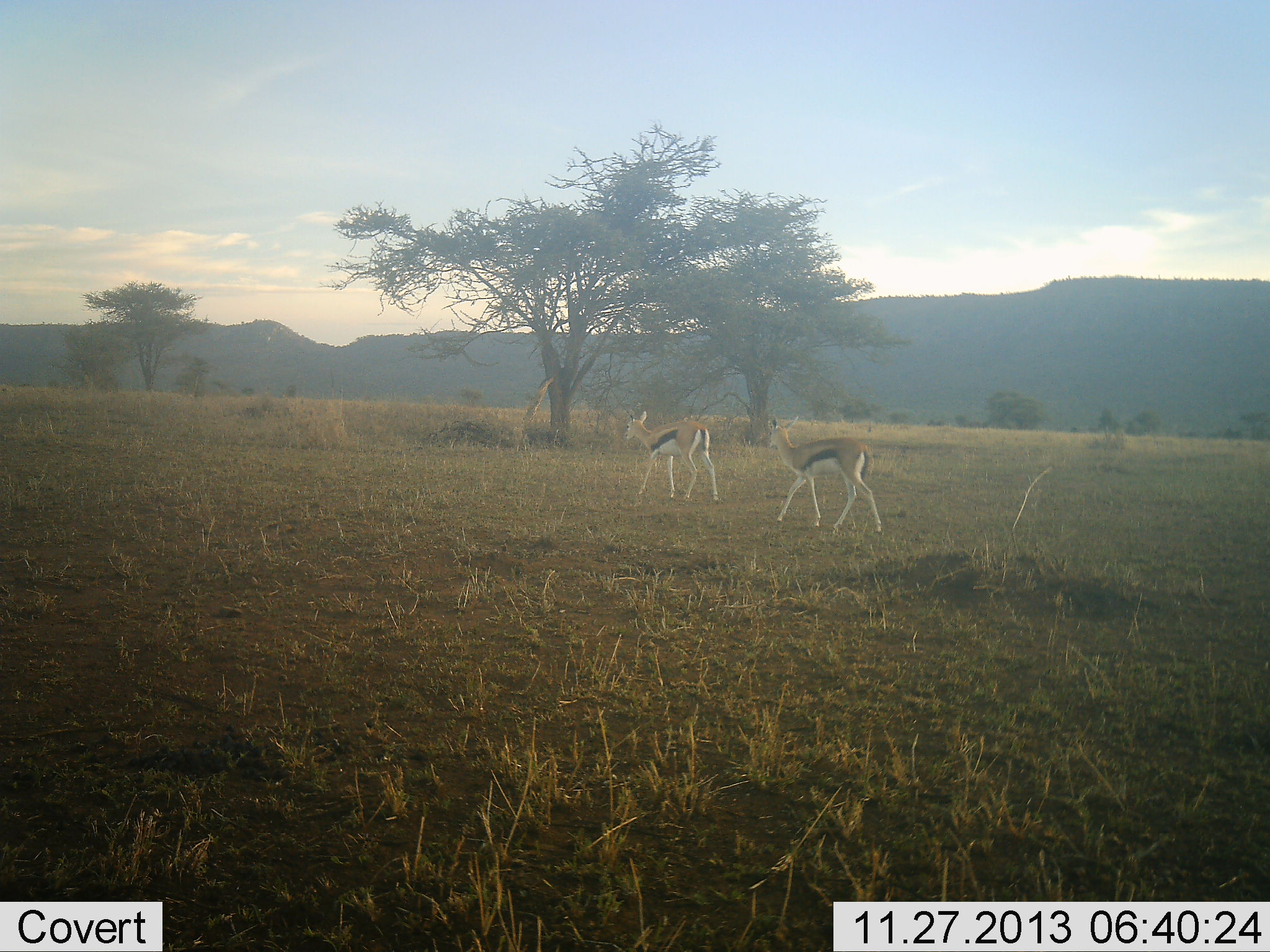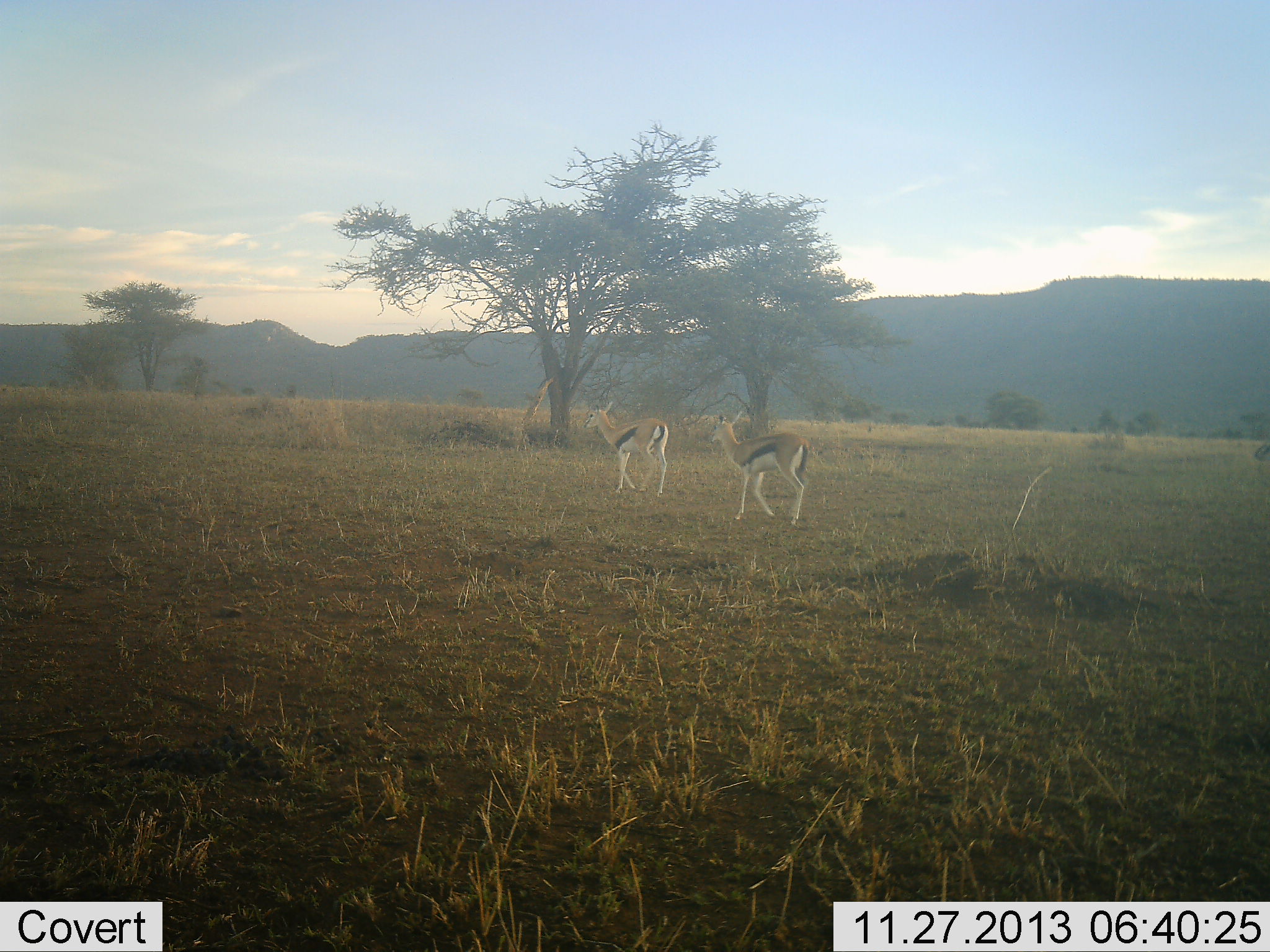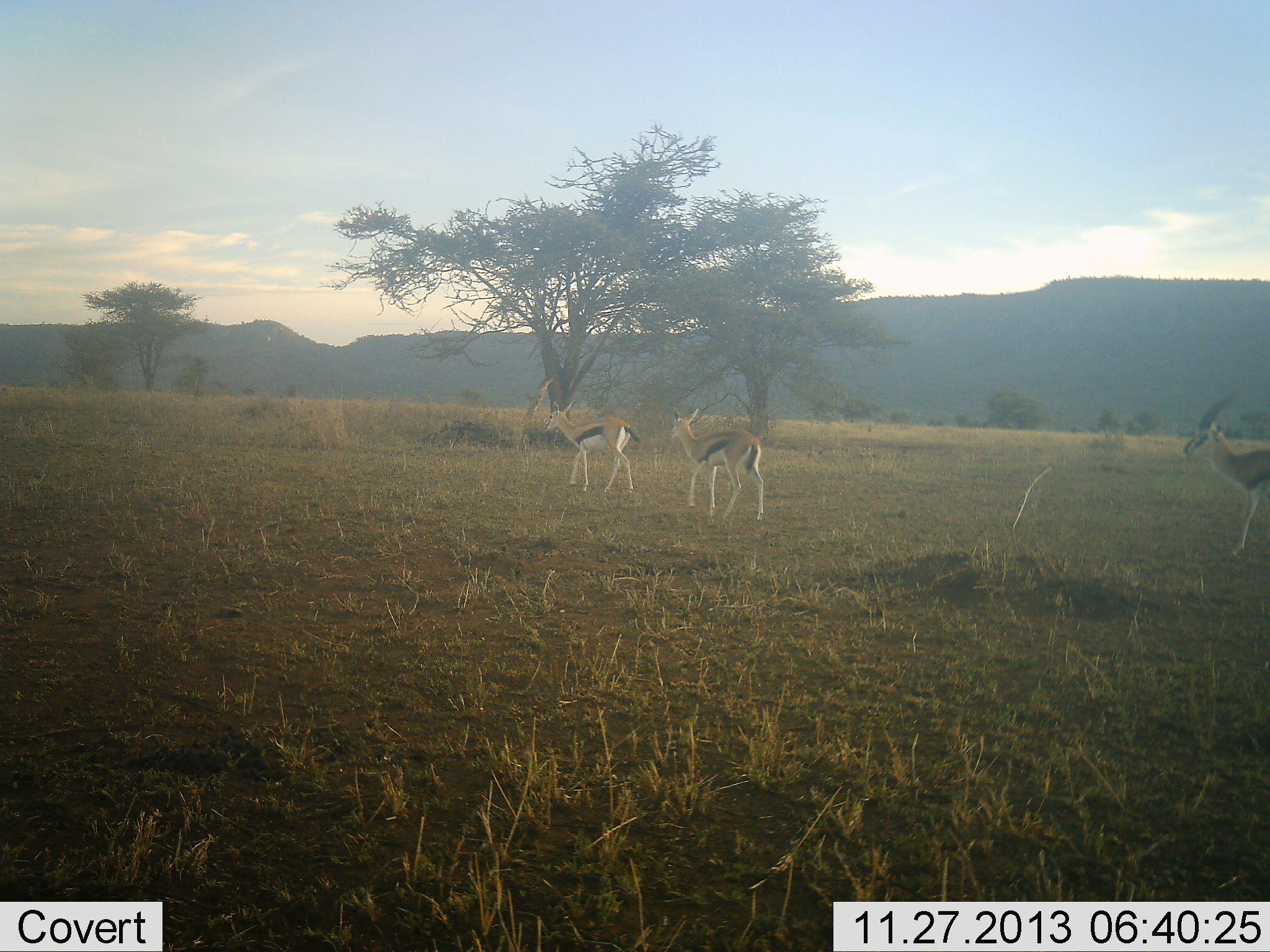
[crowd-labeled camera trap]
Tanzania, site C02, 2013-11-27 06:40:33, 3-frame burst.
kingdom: Animalia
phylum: Chordata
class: Mammalia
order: Artiodactyla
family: Bovidae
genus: Eudorcas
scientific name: Eudorcas thomsonii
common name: thomson's gazelle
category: gazellethomsons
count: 3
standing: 6%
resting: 0%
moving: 94%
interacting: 0%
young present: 0%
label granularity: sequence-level